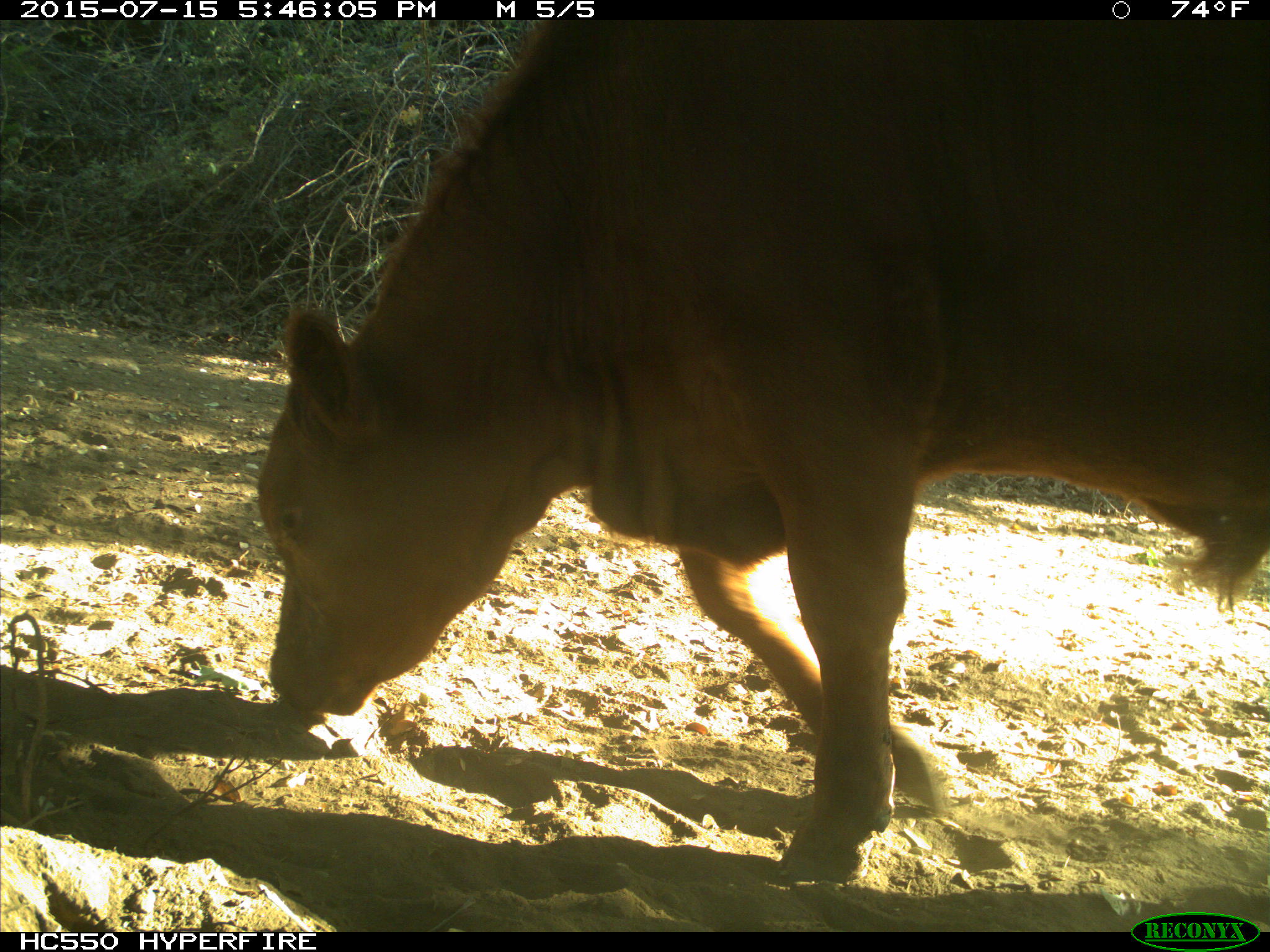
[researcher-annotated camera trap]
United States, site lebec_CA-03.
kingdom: Animalia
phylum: Chordata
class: Mammalia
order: Artiodactyla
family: Bovidae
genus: Bos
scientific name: Bos taurus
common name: domestic cow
Bos taurus (domestic cow).